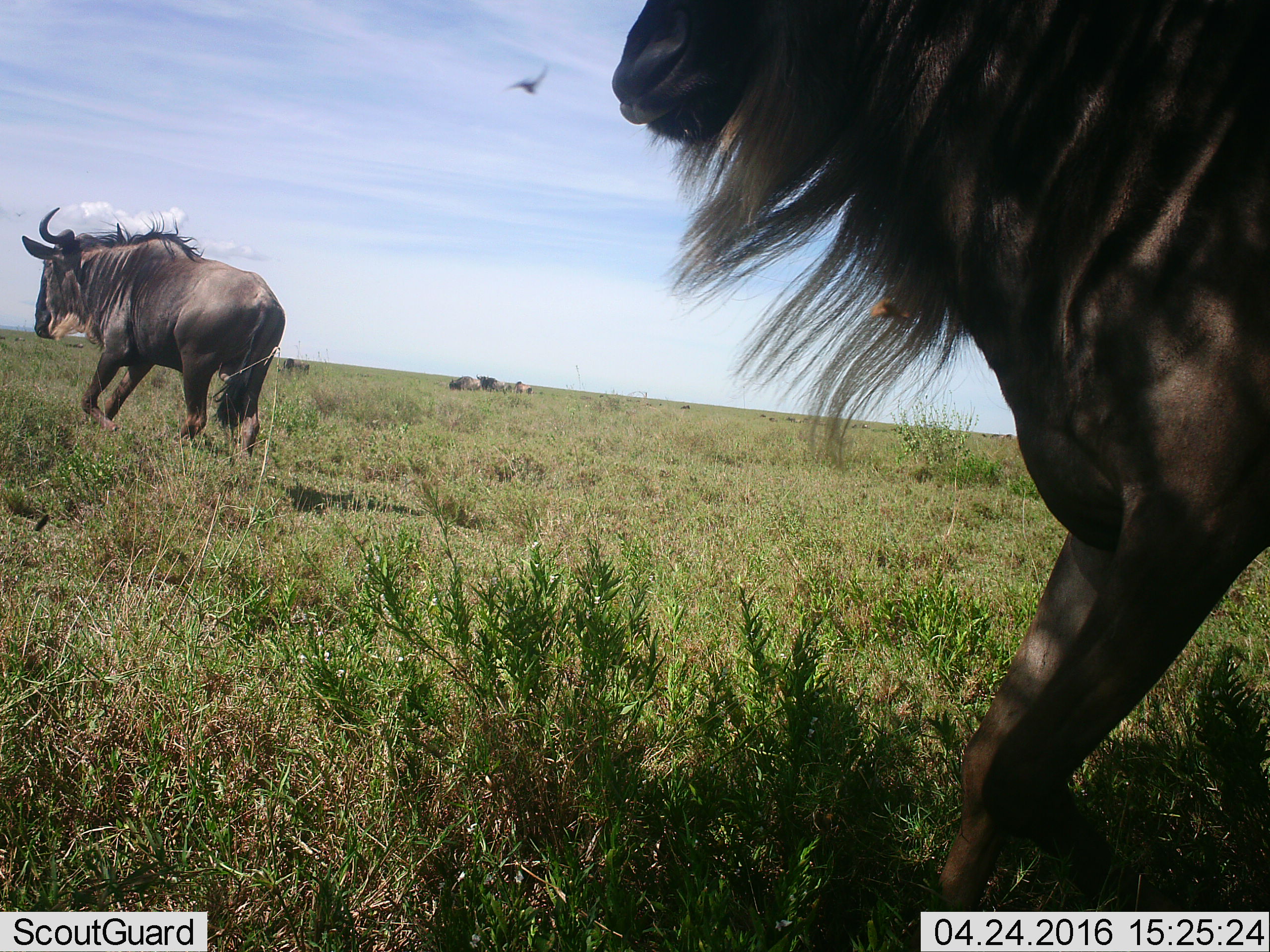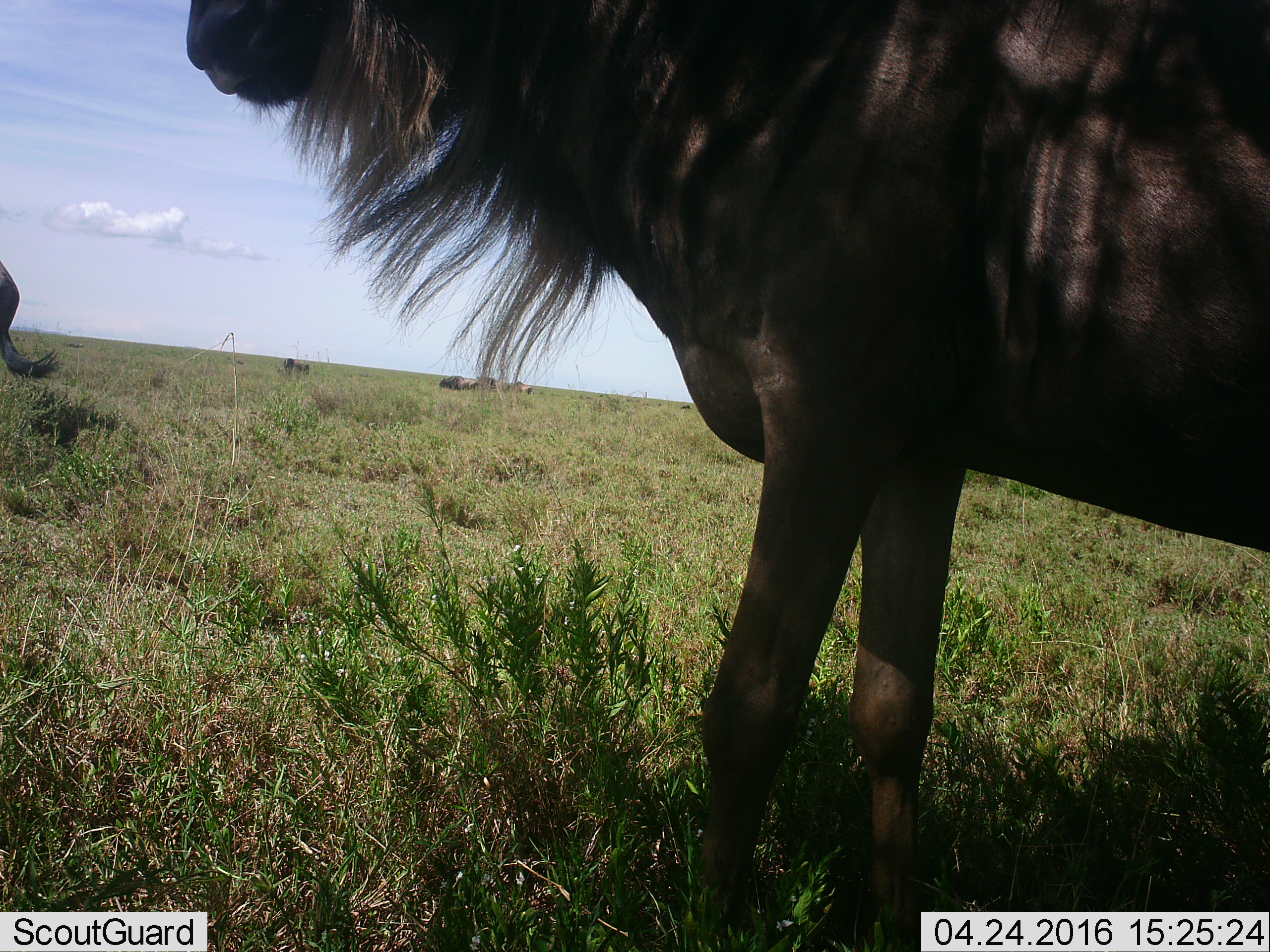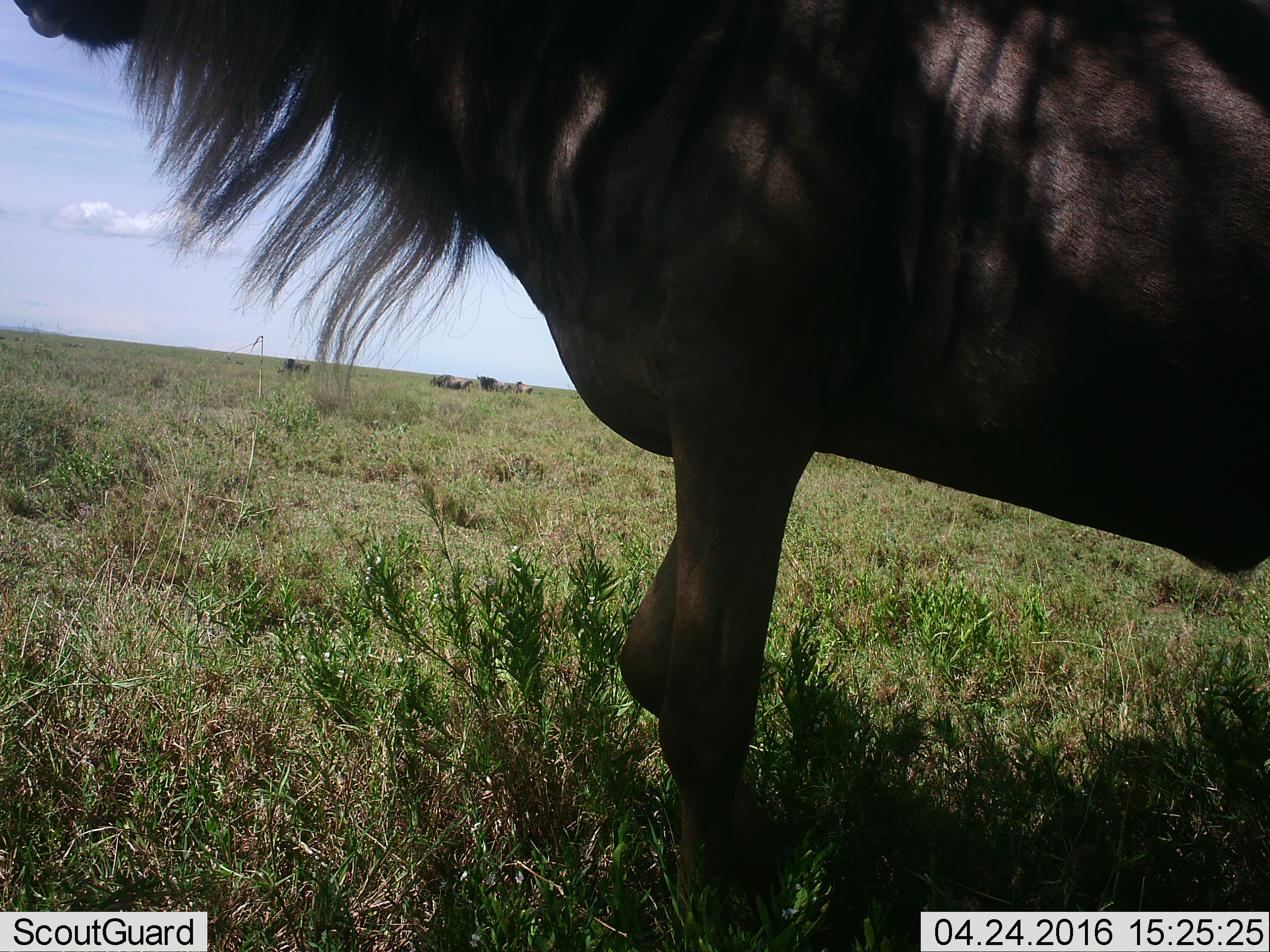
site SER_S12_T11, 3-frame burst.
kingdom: Animalia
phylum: Chordata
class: Mammalia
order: Artiodactyla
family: Bovidae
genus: Connochaetes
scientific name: Connochaetes taurinus taurinus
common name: blue wildebeest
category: wildebeestblue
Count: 4.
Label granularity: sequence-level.